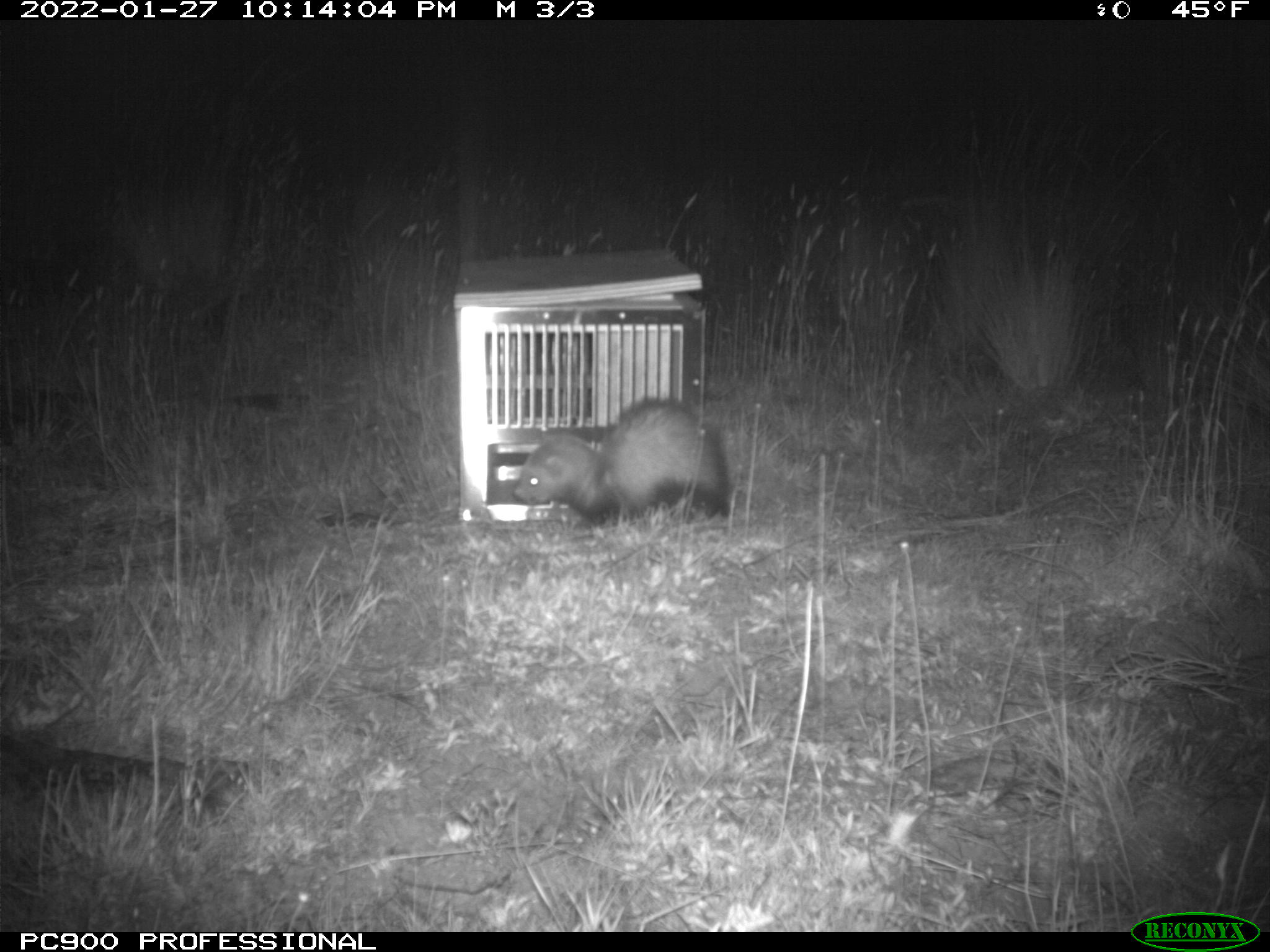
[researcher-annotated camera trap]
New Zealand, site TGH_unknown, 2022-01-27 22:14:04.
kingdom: Animalia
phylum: Chordata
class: Mammalia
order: Carnivora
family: Mustelidae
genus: Mustela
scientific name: Mustela furo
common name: ferret